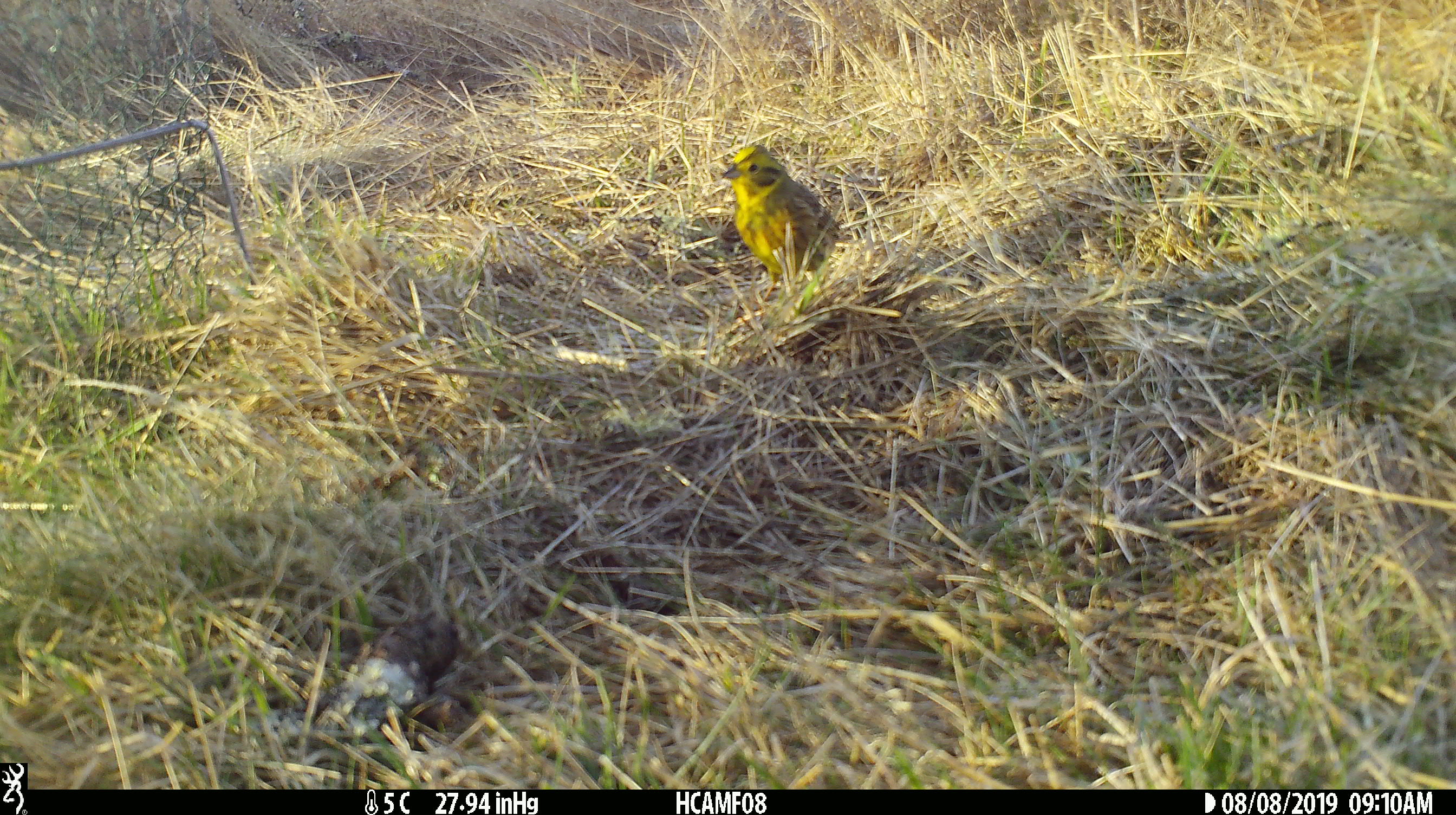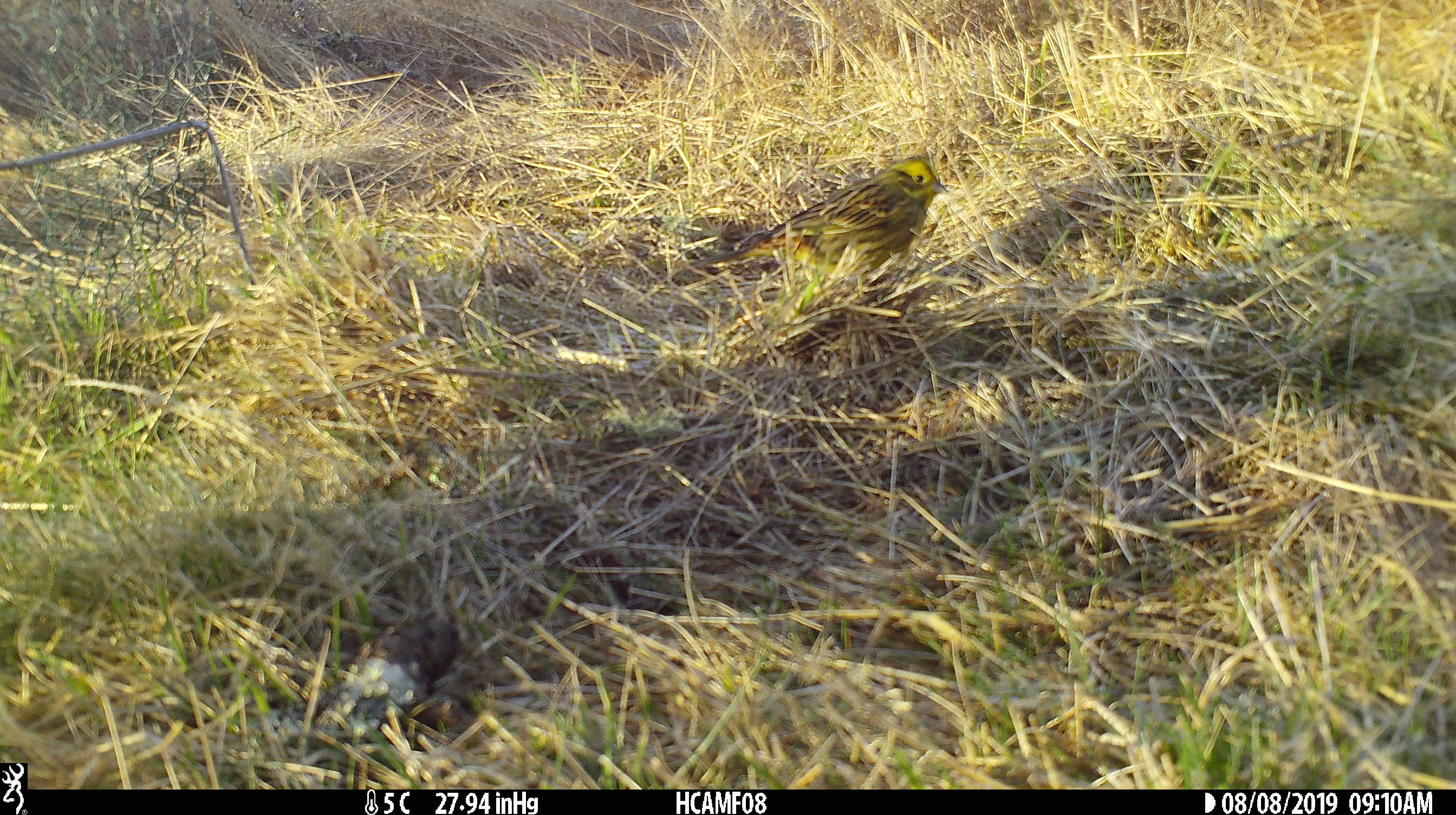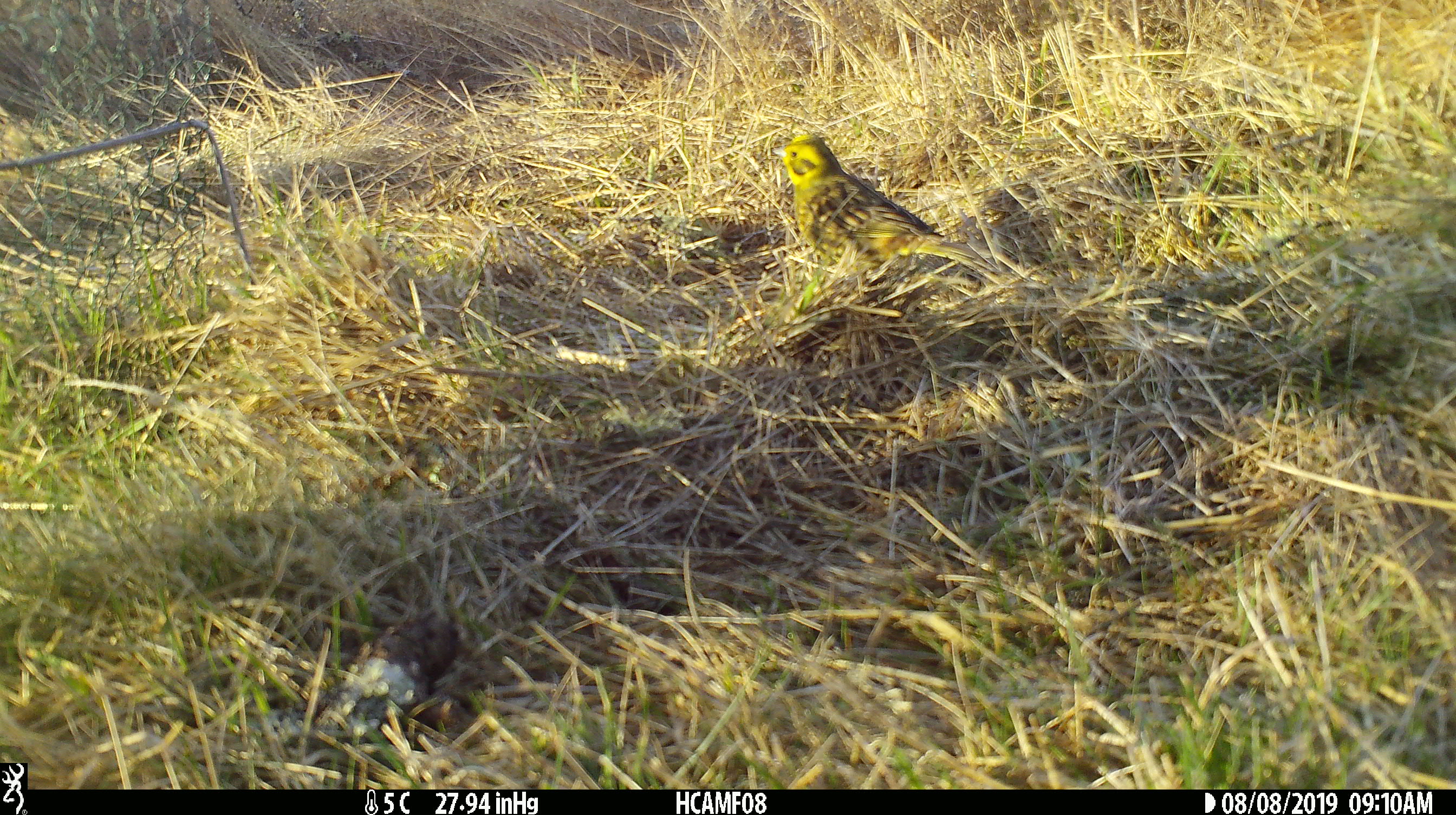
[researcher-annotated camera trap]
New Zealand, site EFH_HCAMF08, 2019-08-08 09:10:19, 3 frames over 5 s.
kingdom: Animalia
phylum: Chordata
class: Aves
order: Passeriformes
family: Emberizidae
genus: Emberiza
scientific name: Emberiza citrinella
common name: yellowhammer